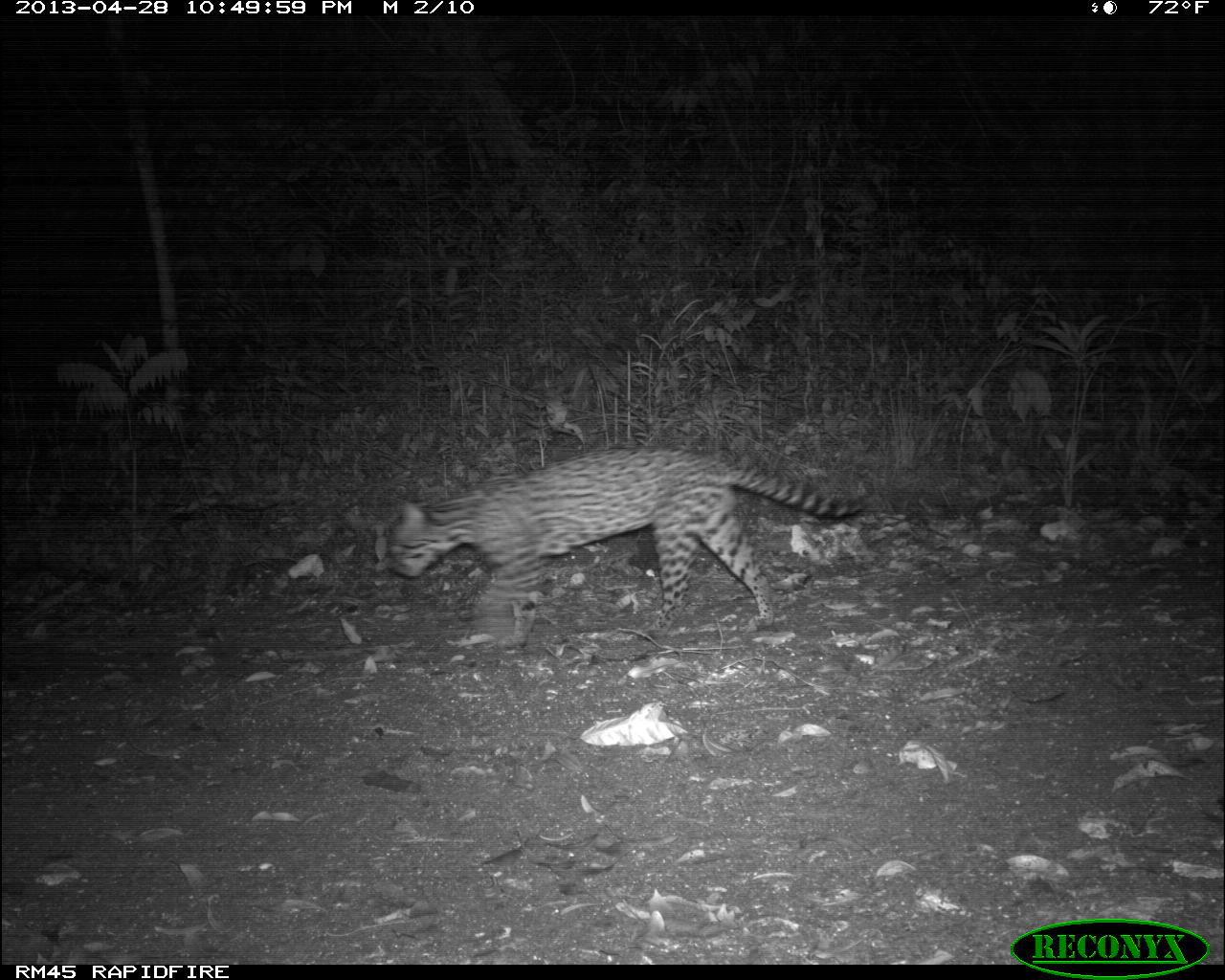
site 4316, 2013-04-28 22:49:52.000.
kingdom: Animalia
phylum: Chordata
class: Mammalia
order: Carnivora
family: Felidae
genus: Leopardus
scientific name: Leopardus pardalis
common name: ocelot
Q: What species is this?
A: Leopardus pardalis (ocelot).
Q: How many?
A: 1.